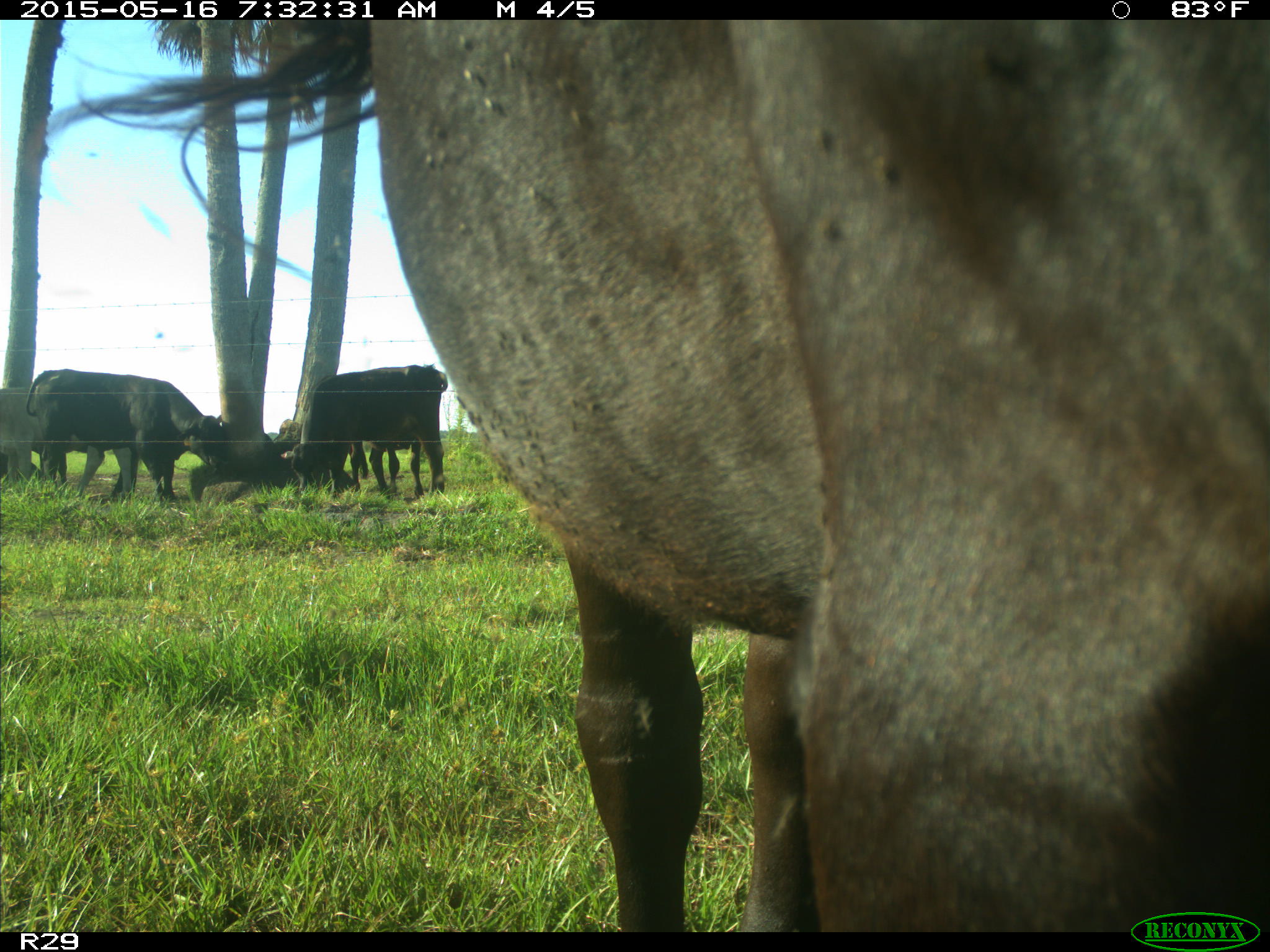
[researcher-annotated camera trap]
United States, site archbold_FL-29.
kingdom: Animalia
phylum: Chordata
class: Mammalia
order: Artiodactyla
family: Bovidae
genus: Bos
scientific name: Bos taurus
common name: domestic cow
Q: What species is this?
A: Bos taurus (domestic cow).